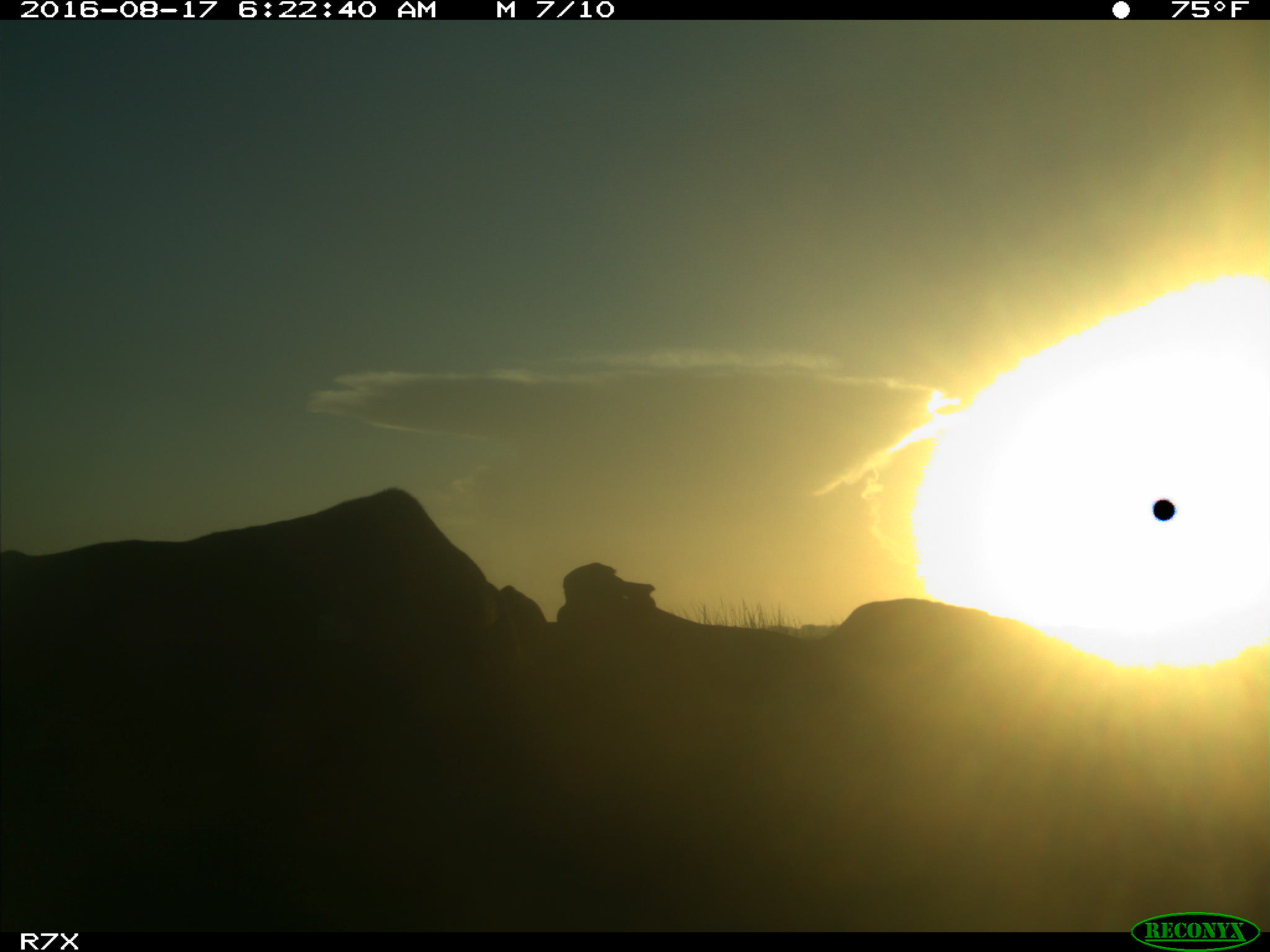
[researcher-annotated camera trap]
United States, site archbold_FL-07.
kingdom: Animalia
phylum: Chordata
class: Mammalia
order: Artiodactyla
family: Bovidae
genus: Bos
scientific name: Bos taurus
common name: domestic cow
Bos taurus (domestic cow).